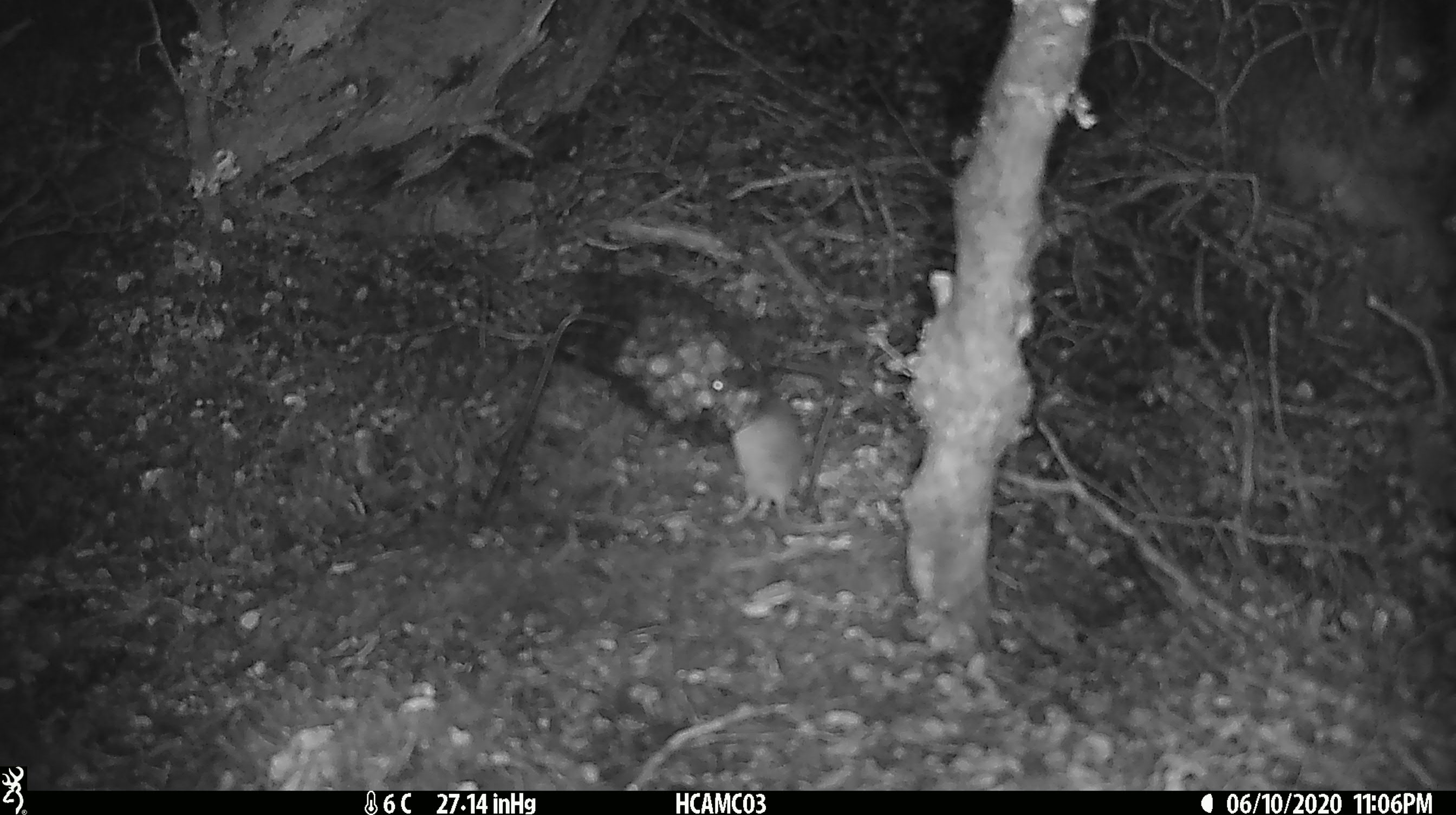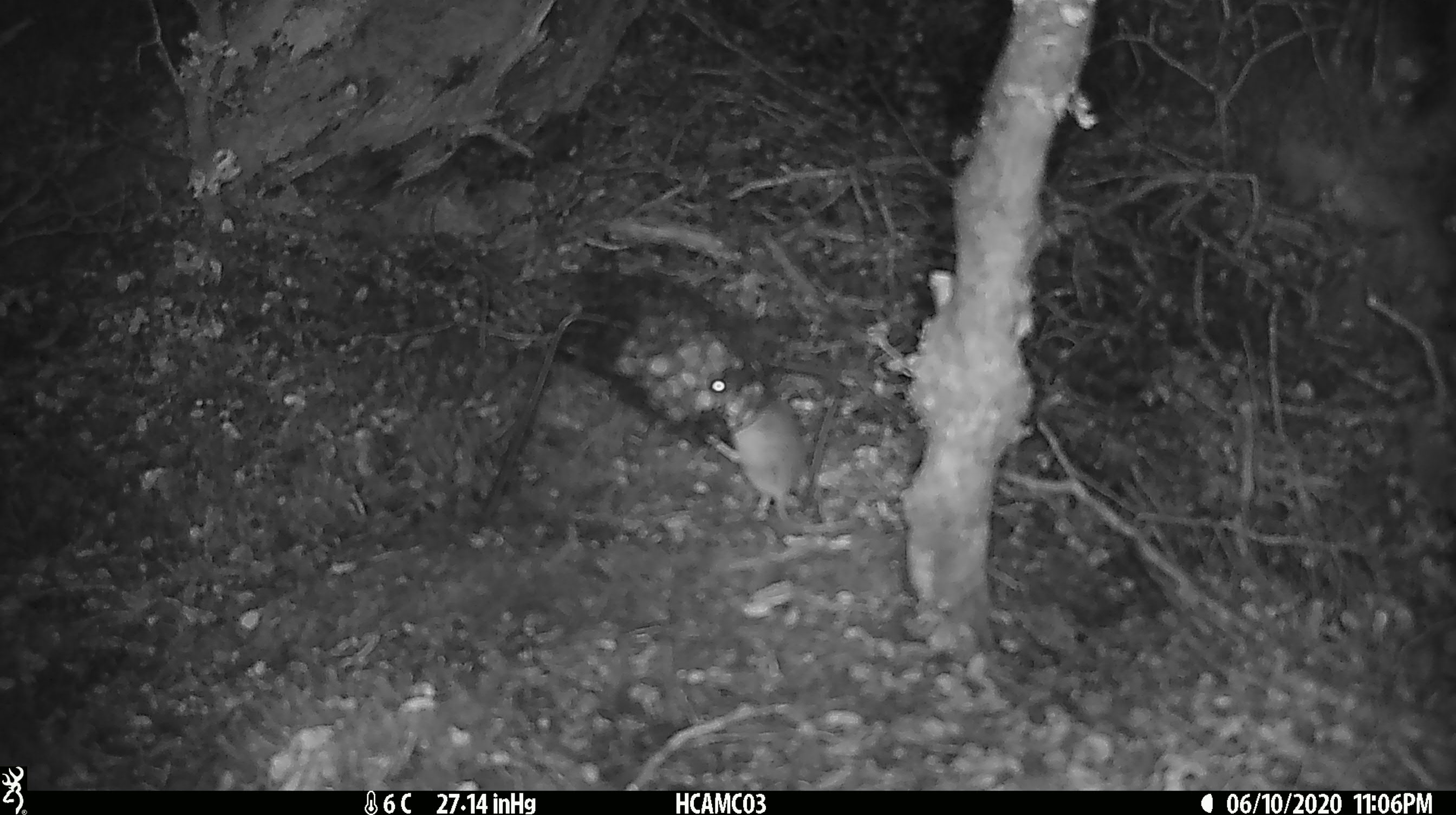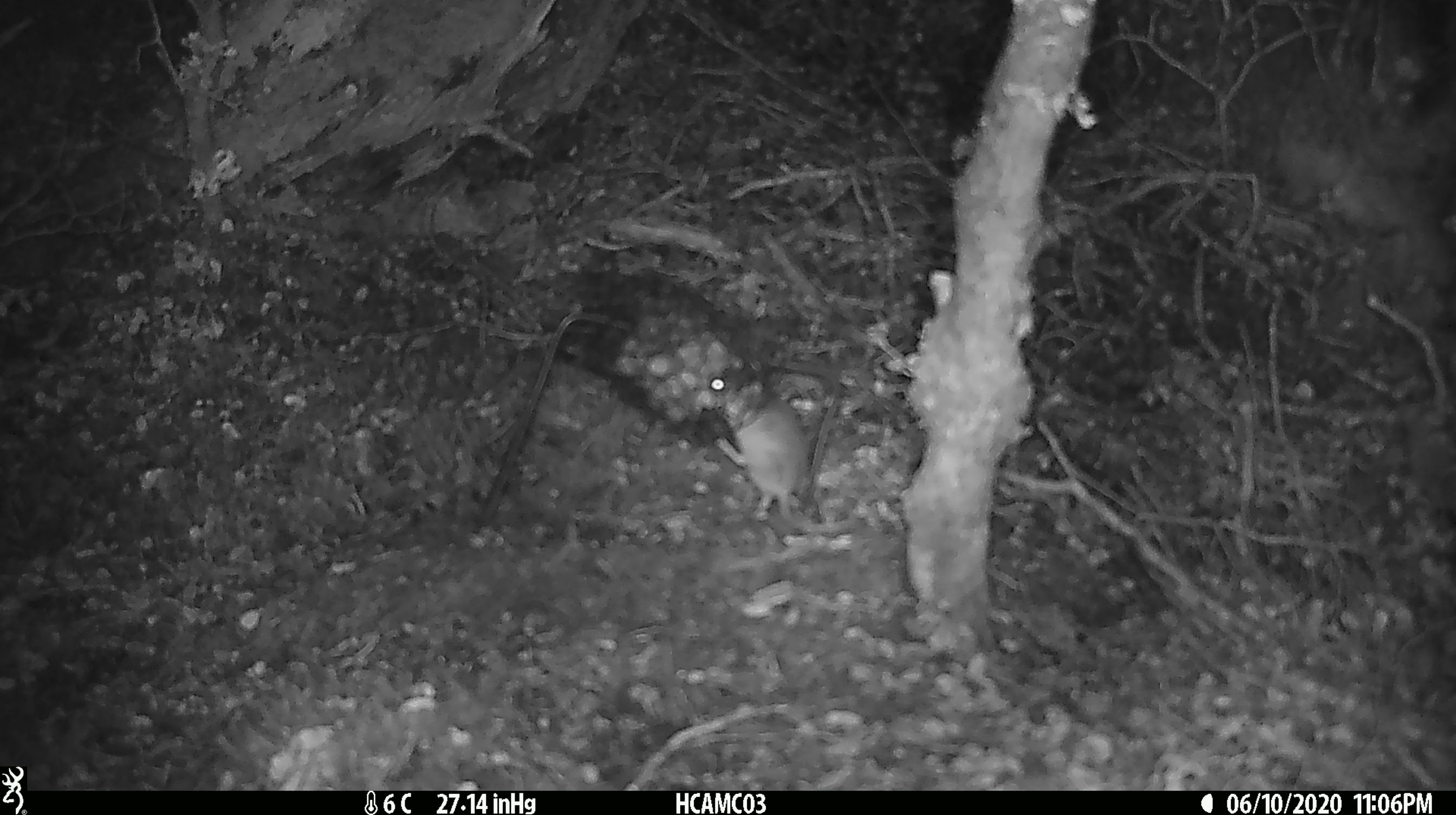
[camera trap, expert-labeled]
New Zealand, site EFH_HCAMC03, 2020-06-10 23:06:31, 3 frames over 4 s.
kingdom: Animalia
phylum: Chordata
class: Mammalia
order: Rodentia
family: Muridae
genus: Mus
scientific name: Mus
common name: mouse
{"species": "mouse (Mus)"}